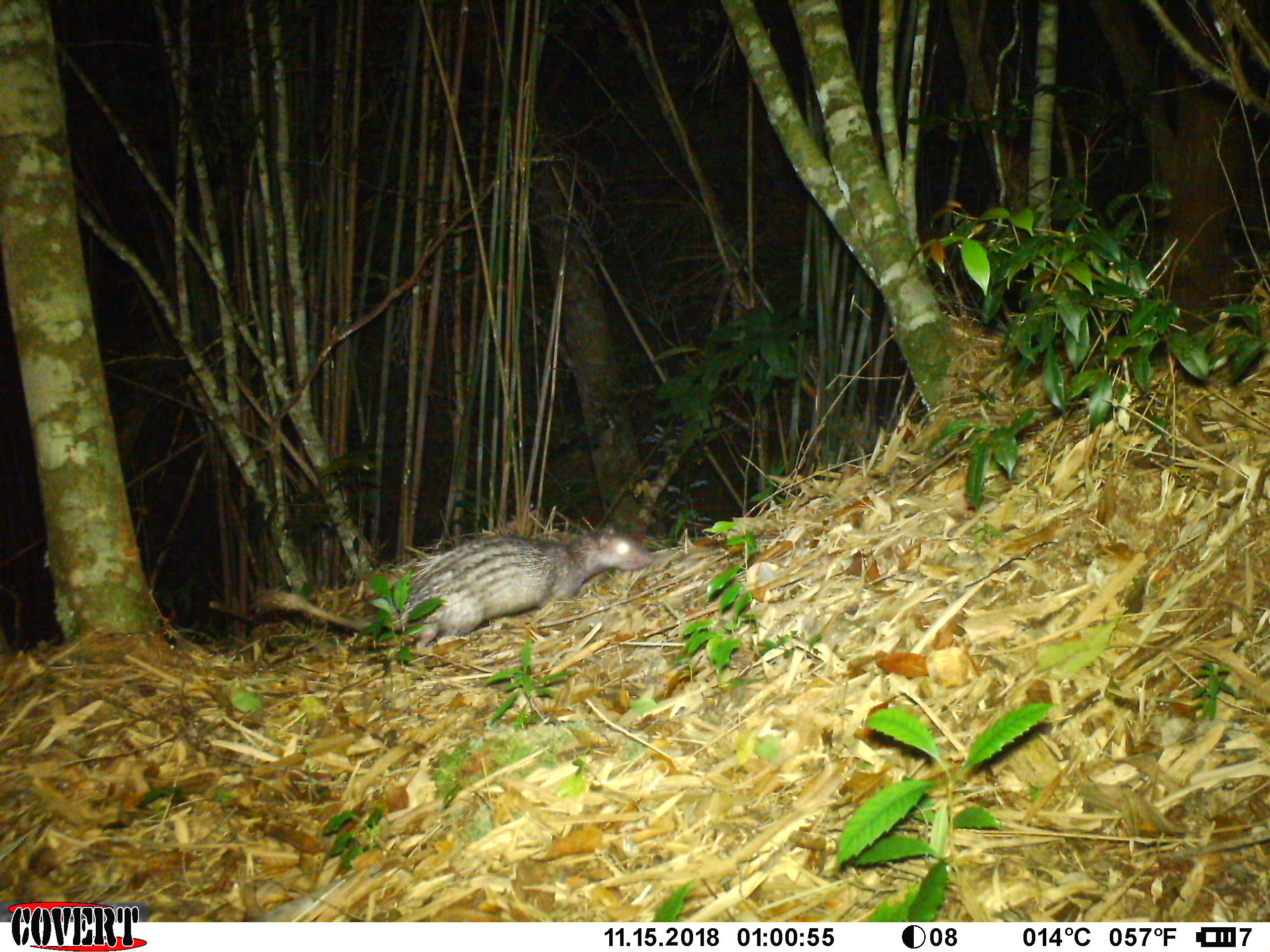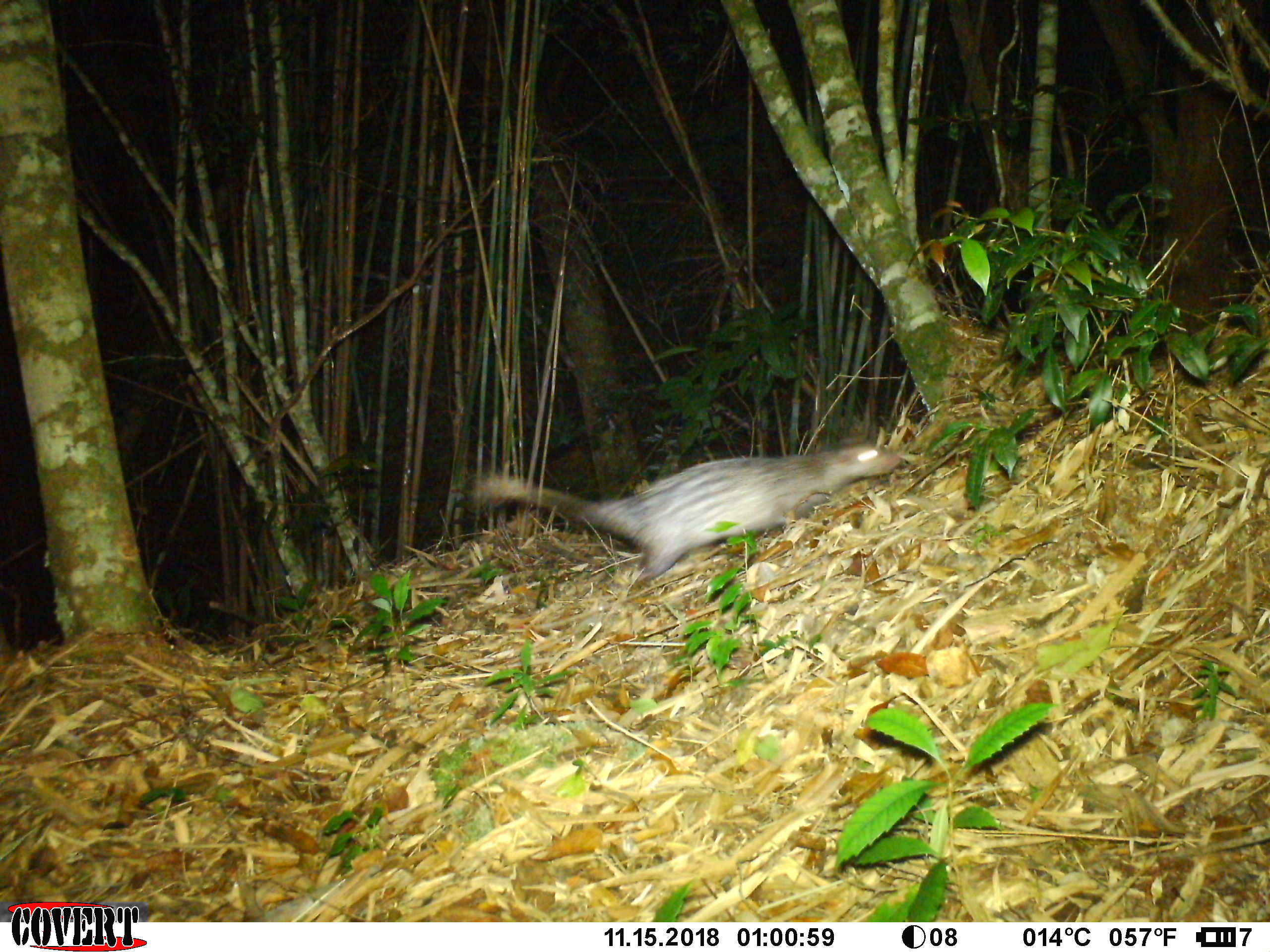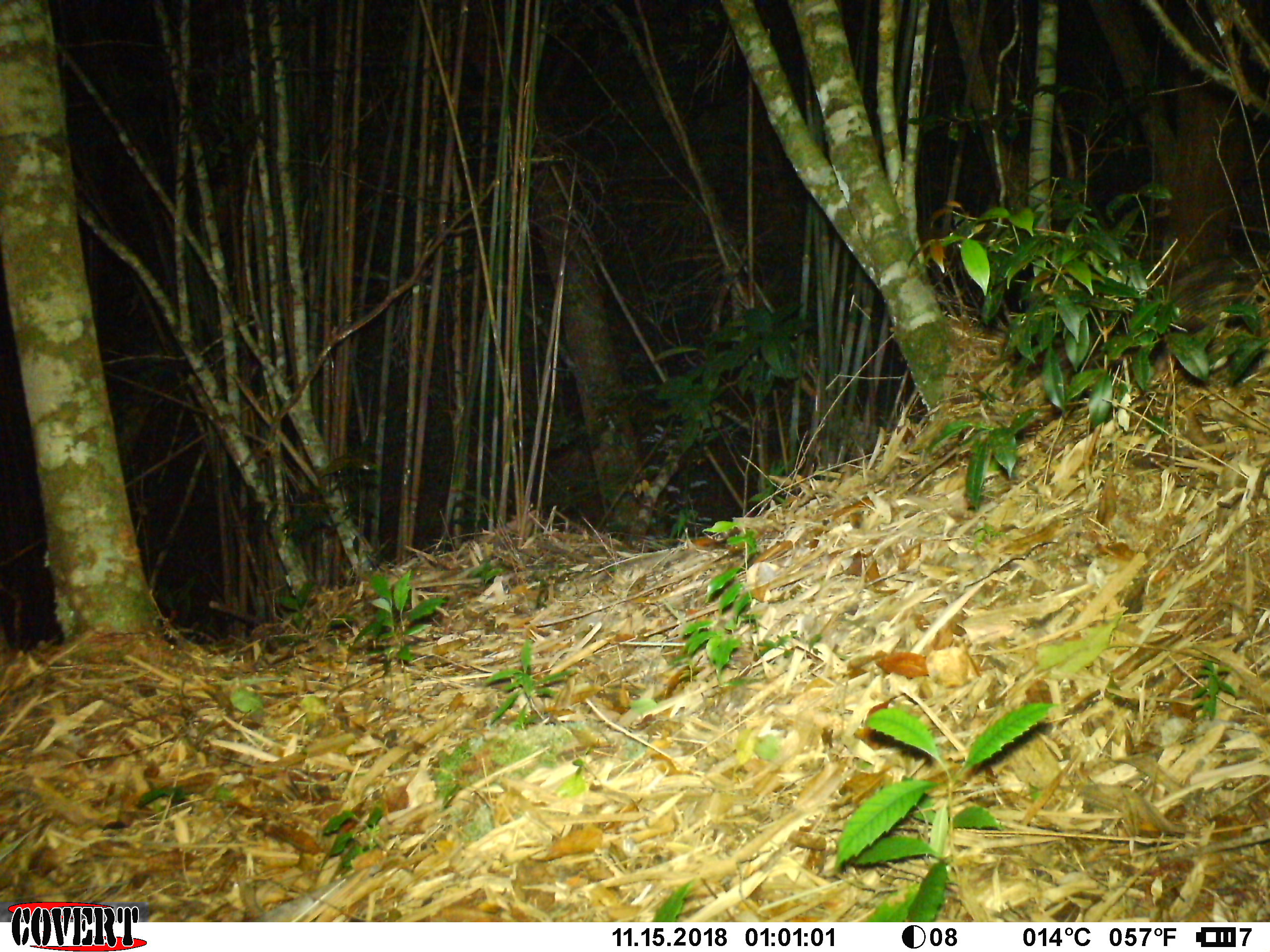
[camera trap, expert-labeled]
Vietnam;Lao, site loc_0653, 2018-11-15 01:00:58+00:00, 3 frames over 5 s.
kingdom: Animalia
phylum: Chordata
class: Mammalia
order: Rodentia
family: Hystricidae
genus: Atherurus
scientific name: Atherurus macrourus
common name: asiatic brush-tailed porcupine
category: asiatic brush tailed porcupine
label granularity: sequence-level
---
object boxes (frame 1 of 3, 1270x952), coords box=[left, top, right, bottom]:
asiatic brush tailed porcupine: box=[258, 523, 653, 652]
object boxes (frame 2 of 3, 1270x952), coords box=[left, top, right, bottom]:
asiatic brush tailed porcupine: box=[471, 436, 903, 582]